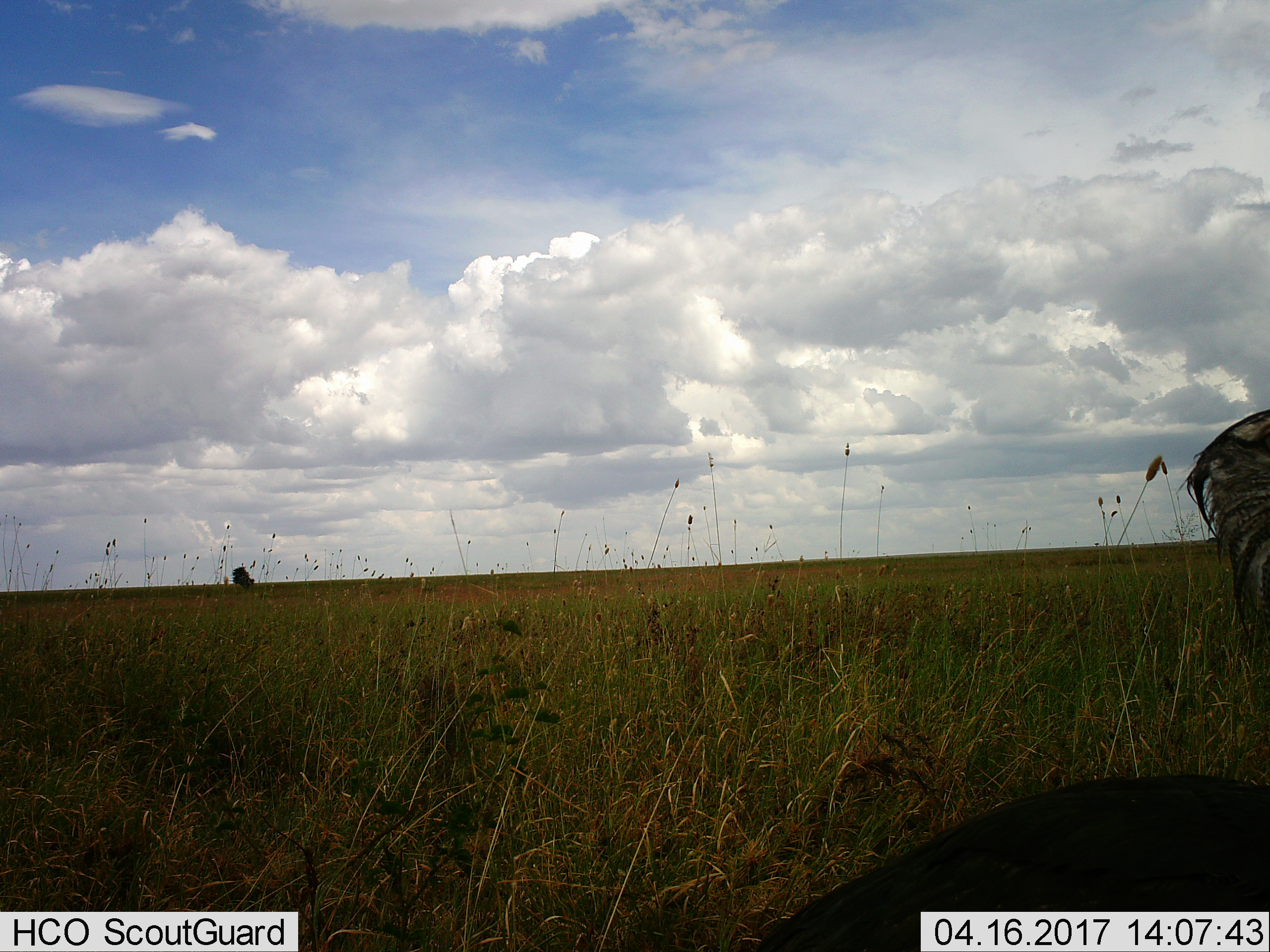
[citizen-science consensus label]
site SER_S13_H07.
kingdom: Animalia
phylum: Chordata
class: Mammalia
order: Artiodactyla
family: Bovidae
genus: Connochaetes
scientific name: Connochaetes taurinus taurinus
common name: blue wildebeest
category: wildebeestblue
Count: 1.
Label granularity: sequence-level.